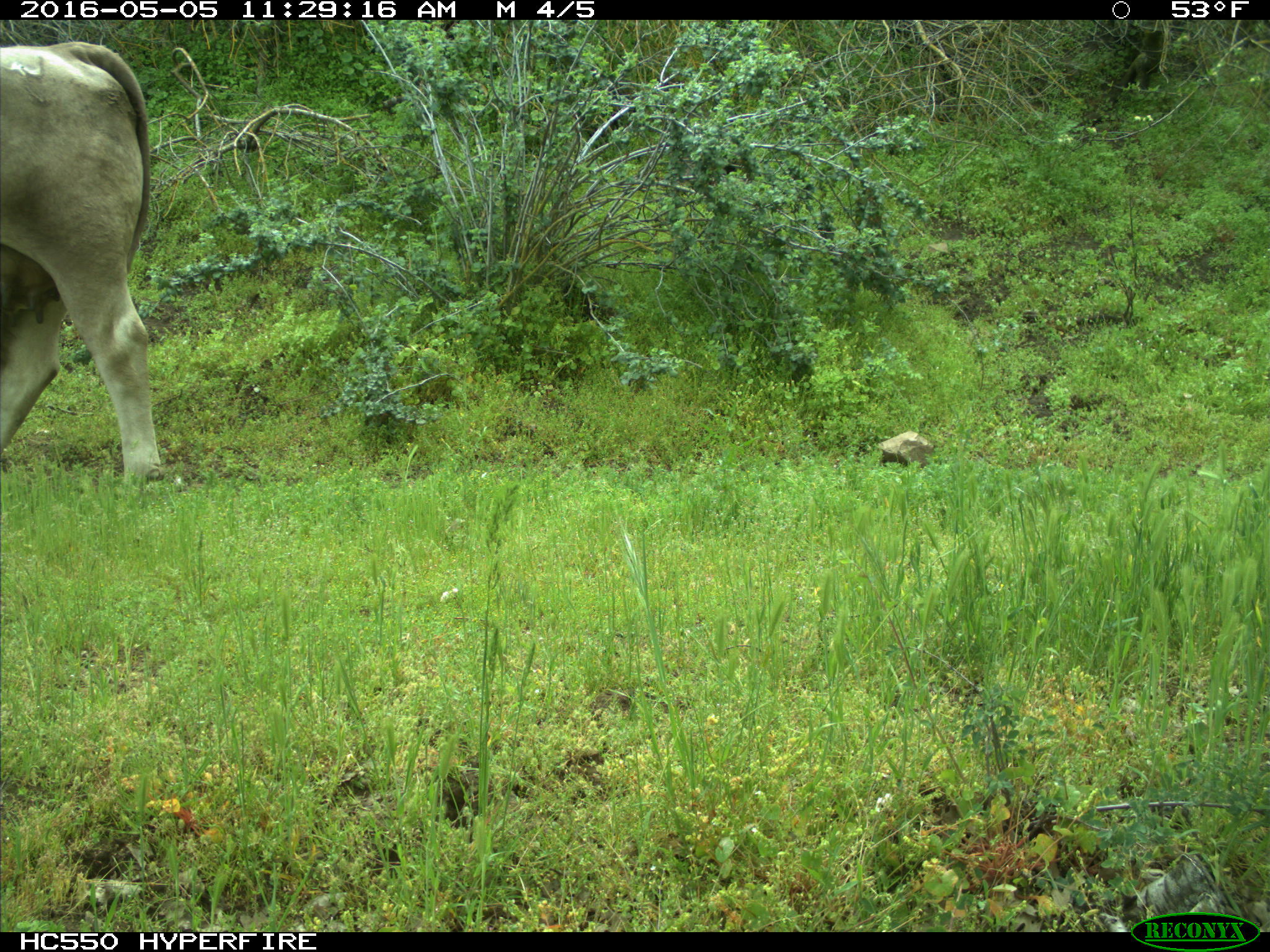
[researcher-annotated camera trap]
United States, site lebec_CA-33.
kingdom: Animalia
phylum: Chordata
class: Mammalia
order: Artiodactyla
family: Bovidae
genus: Bos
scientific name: Bos taurus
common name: domestic cow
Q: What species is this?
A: Bos taurus (domestic cow).